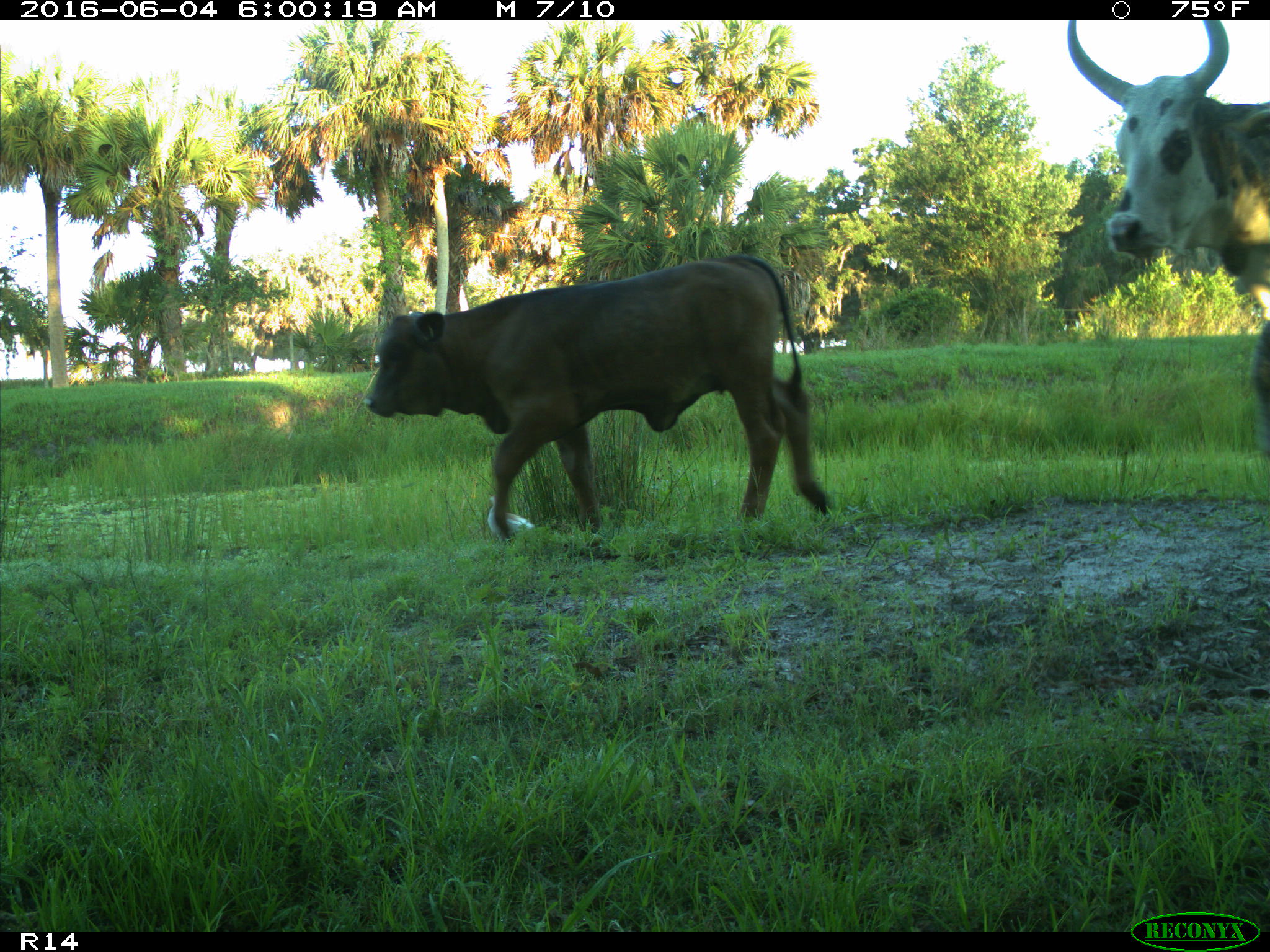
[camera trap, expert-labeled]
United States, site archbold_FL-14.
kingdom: Animalia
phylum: Chordata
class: Mammalia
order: Artiodactyla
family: Bovidae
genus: Bos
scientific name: Bos taurus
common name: domestic cow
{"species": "Bos taurus (domestic cow)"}